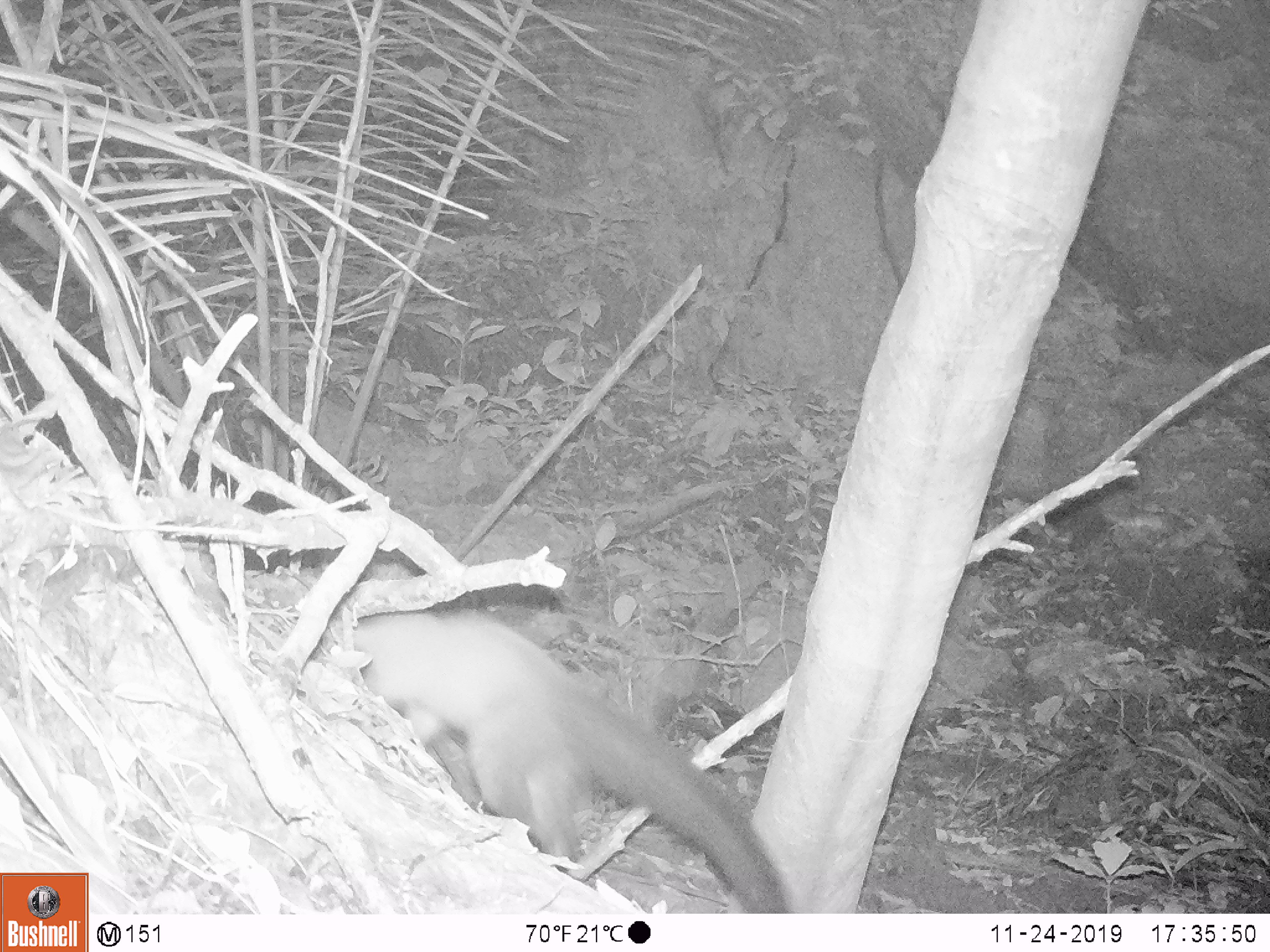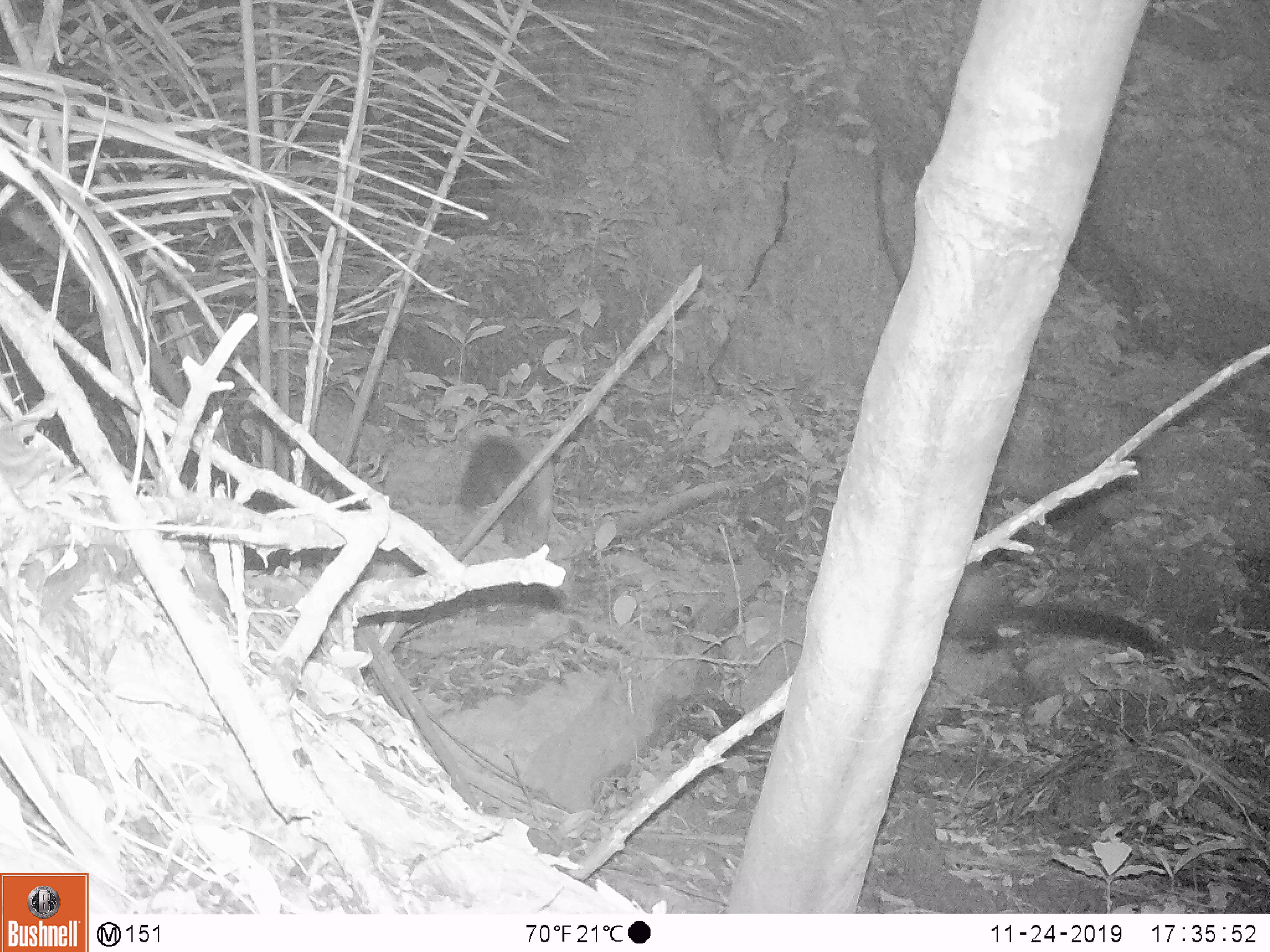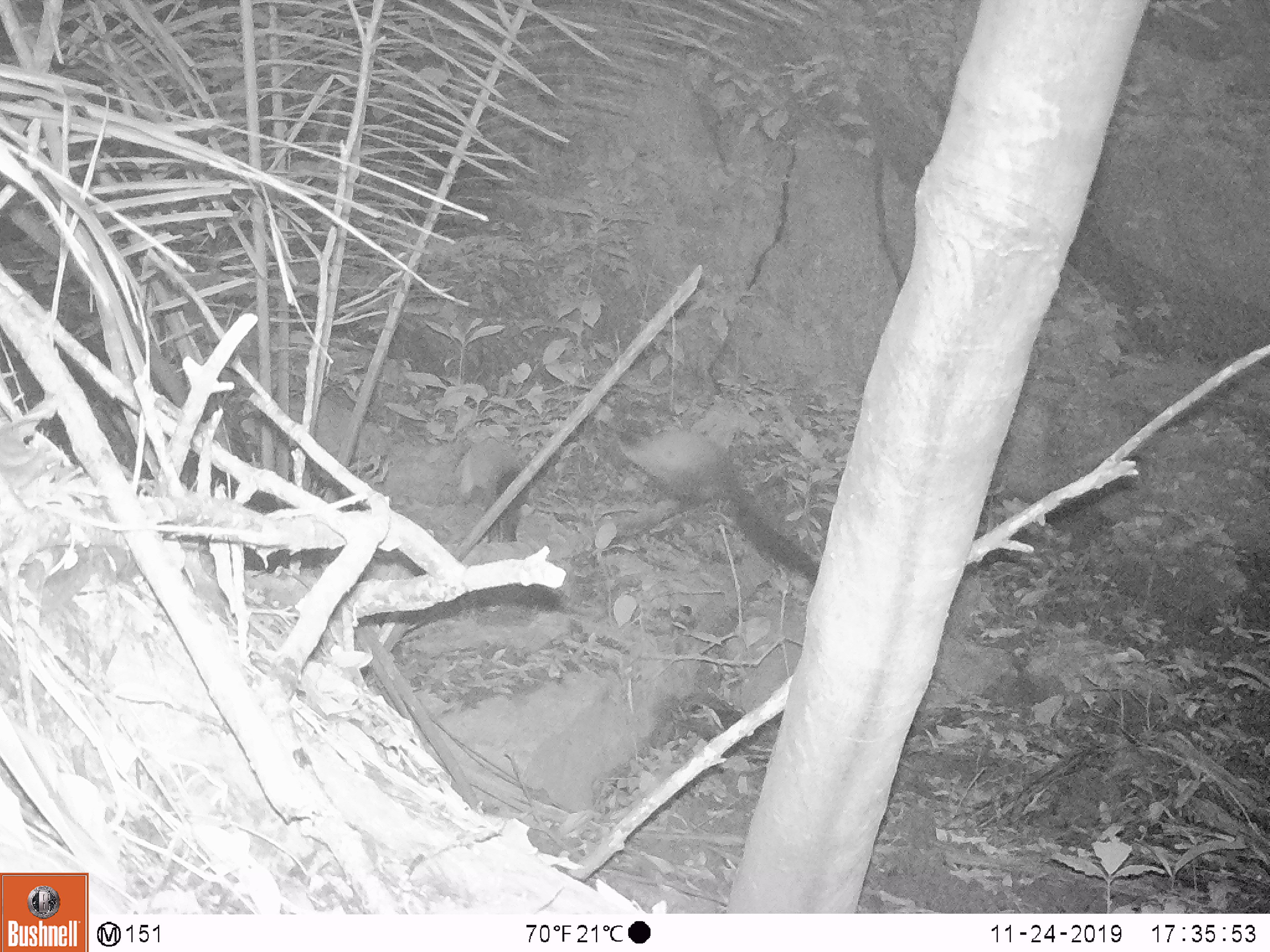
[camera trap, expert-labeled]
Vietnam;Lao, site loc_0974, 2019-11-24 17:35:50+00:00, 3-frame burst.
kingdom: Animalia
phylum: Chordata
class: Mammalia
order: Carnivora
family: Mustelidae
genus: Martes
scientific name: Martes flavigula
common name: yellow-throated marten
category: yellow throated marten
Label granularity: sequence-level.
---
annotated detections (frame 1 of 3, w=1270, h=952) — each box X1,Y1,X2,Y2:
yellow throated marten: 358,556,785,912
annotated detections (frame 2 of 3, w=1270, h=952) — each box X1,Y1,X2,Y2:
yellow throated marten: 941,560,1174,671; 460,434,555,554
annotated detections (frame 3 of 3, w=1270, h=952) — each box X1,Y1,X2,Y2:
yellow throated marten: 615,428,821,586; 452,439,529,543